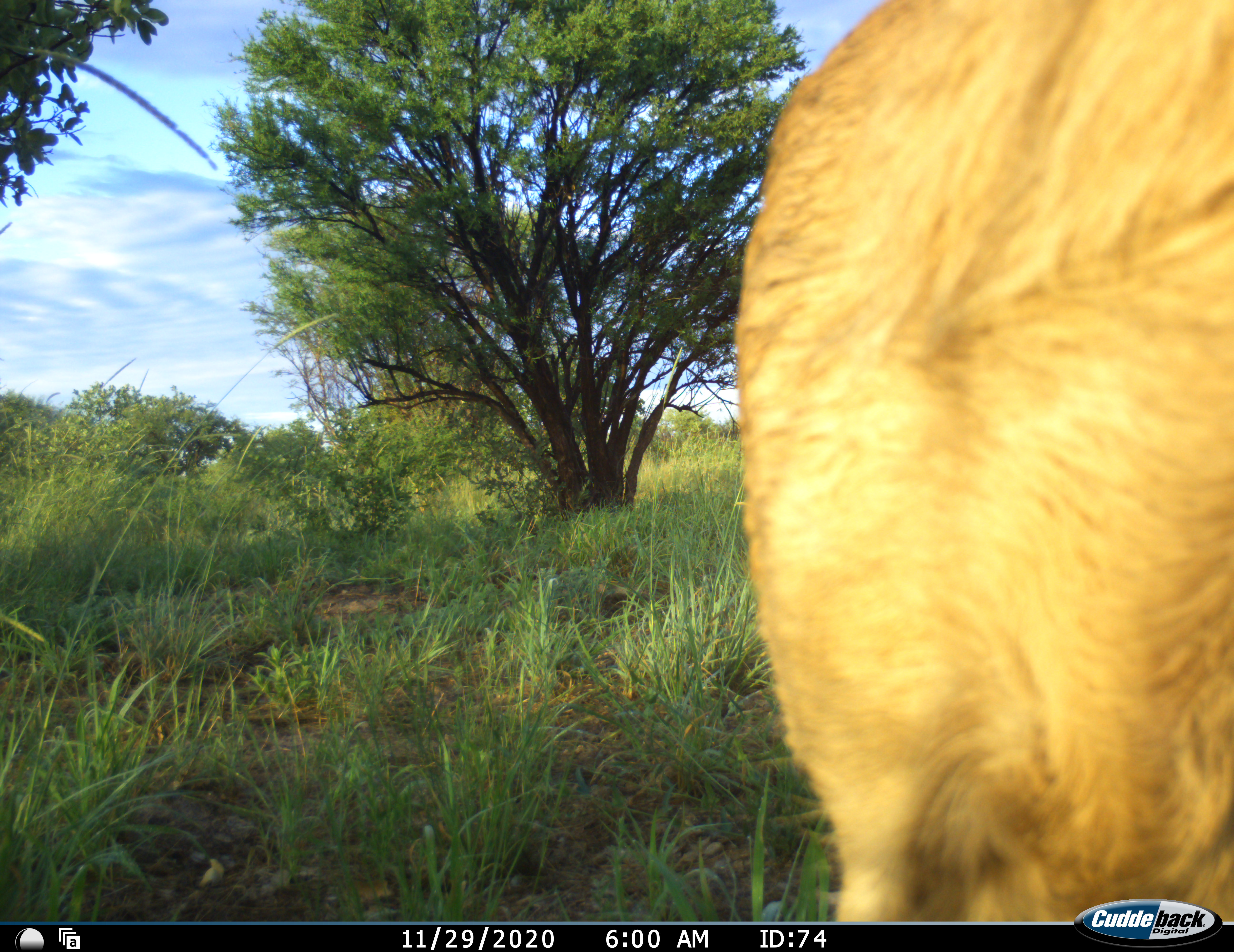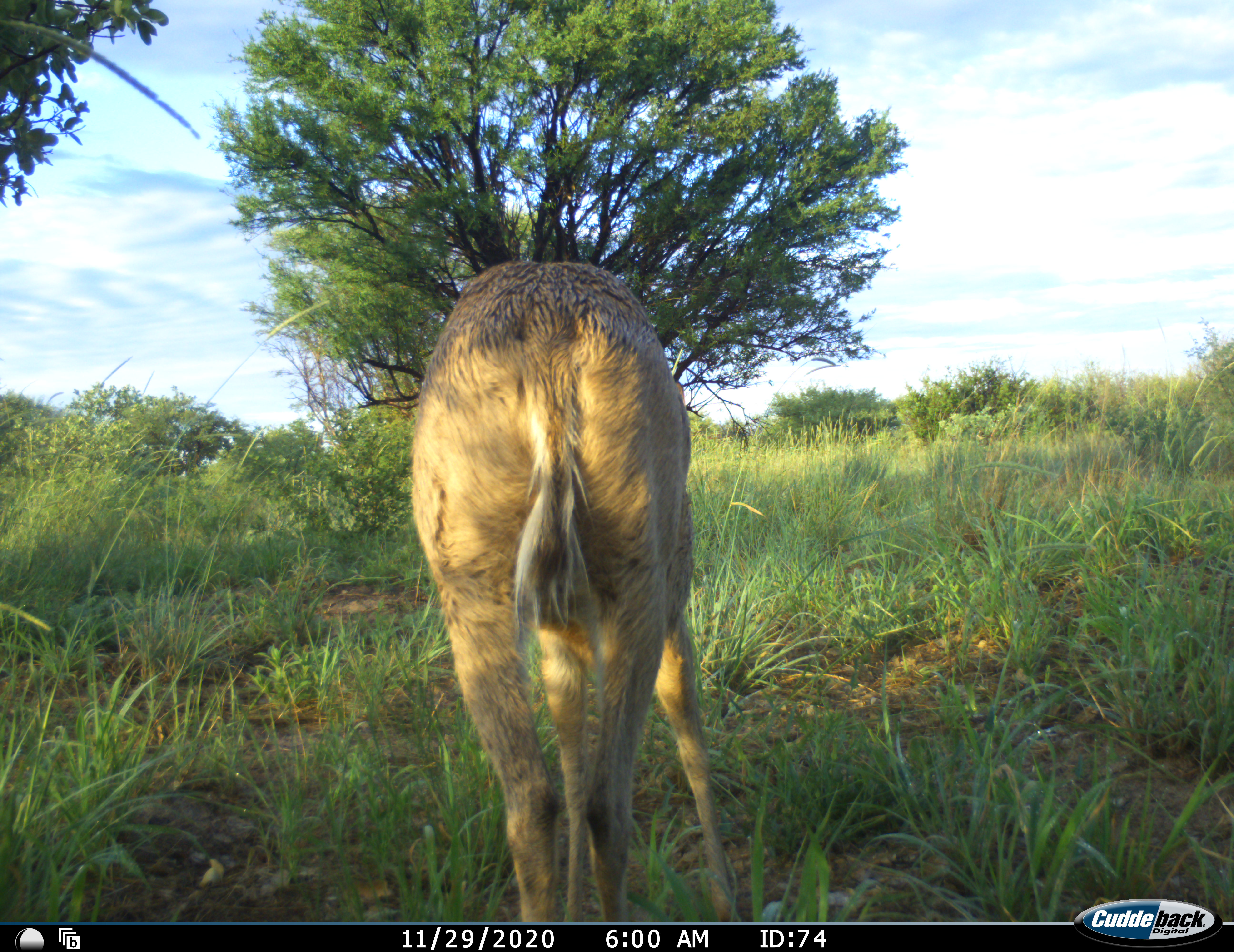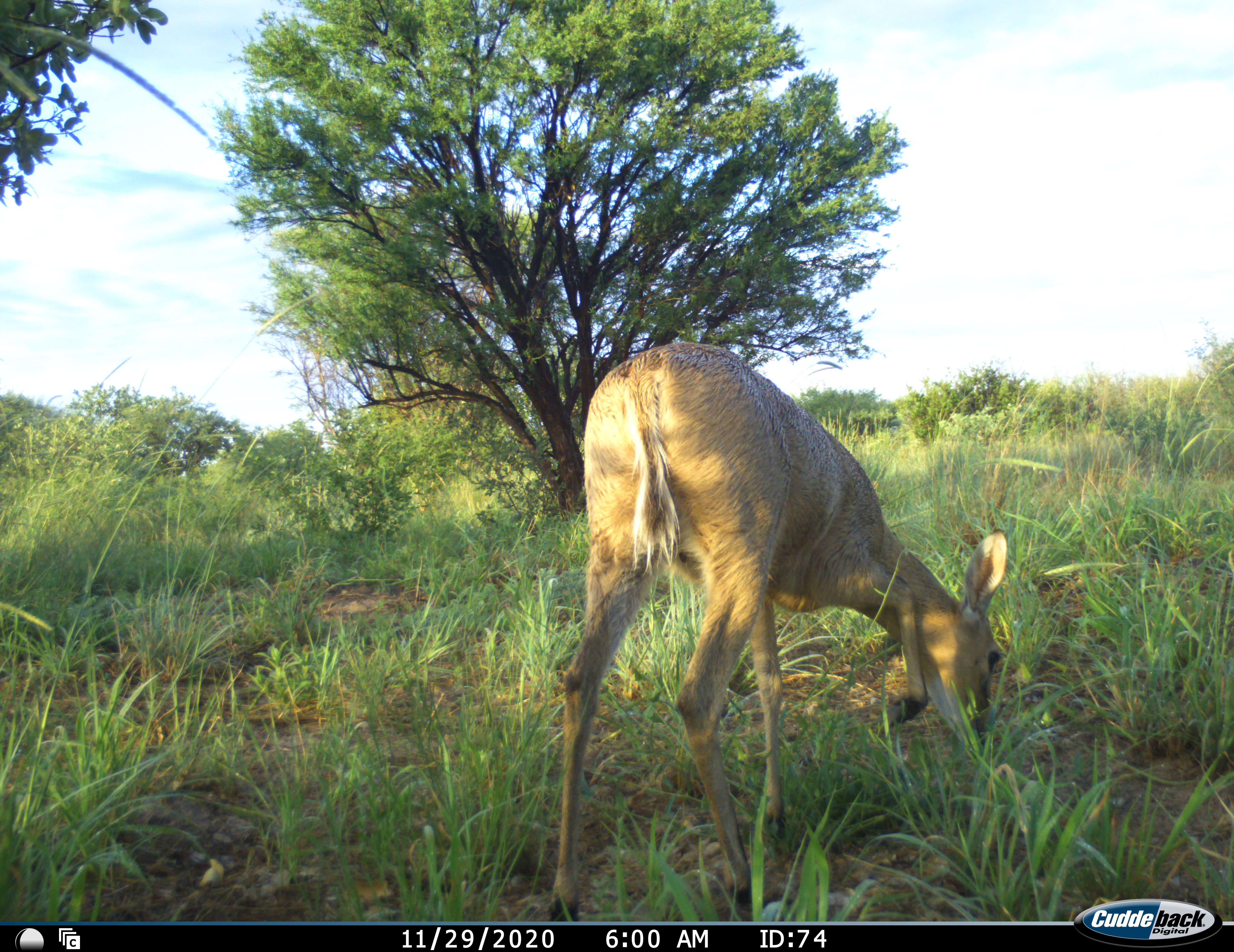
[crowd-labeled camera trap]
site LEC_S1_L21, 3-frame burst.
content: unidentified animal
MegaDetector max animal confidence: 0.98